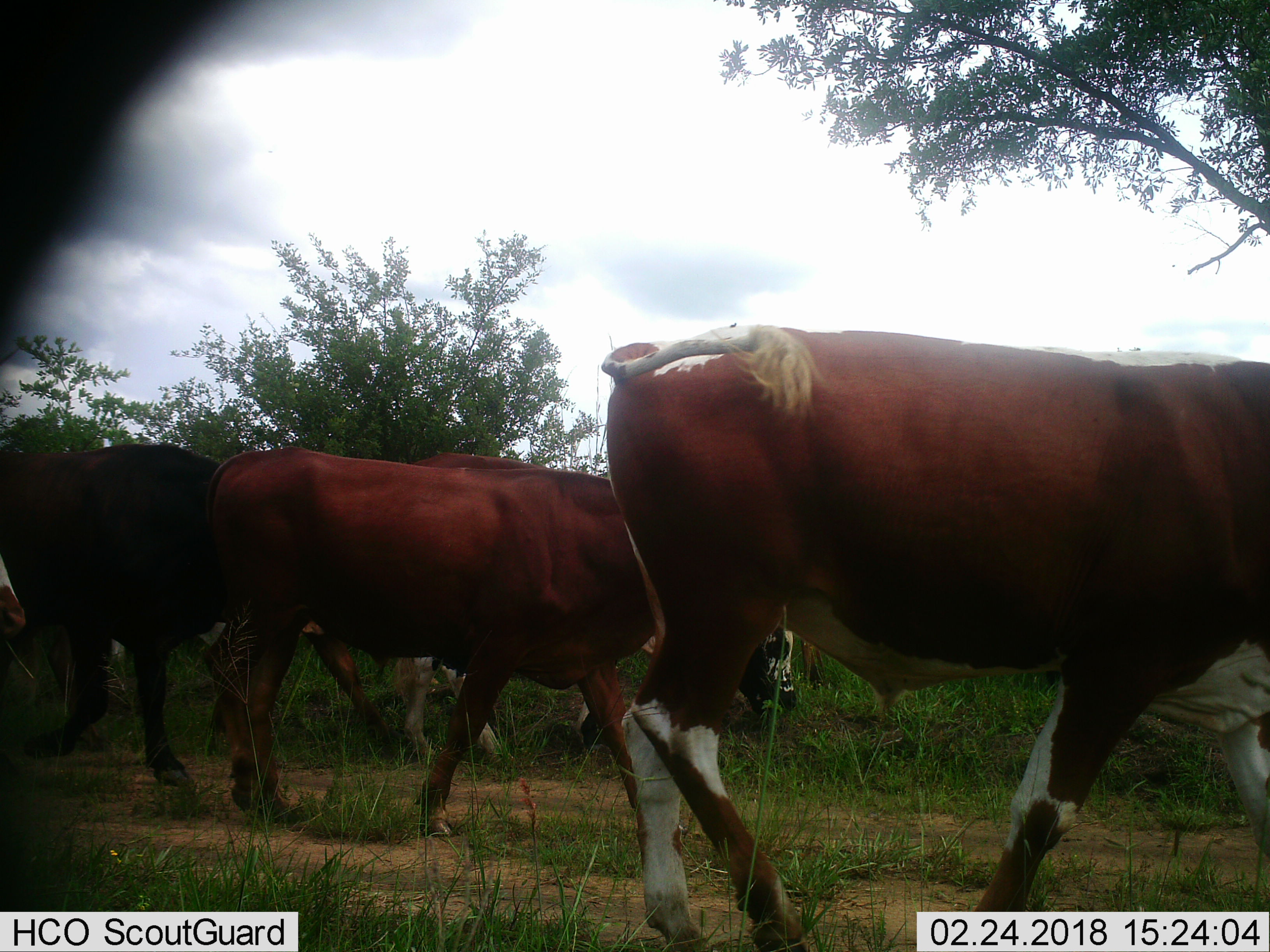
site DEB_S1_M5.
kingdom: Animalia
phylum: Chordata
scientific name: Vertebrata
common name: domestic animal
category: domesticanimal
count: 5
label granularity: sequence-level